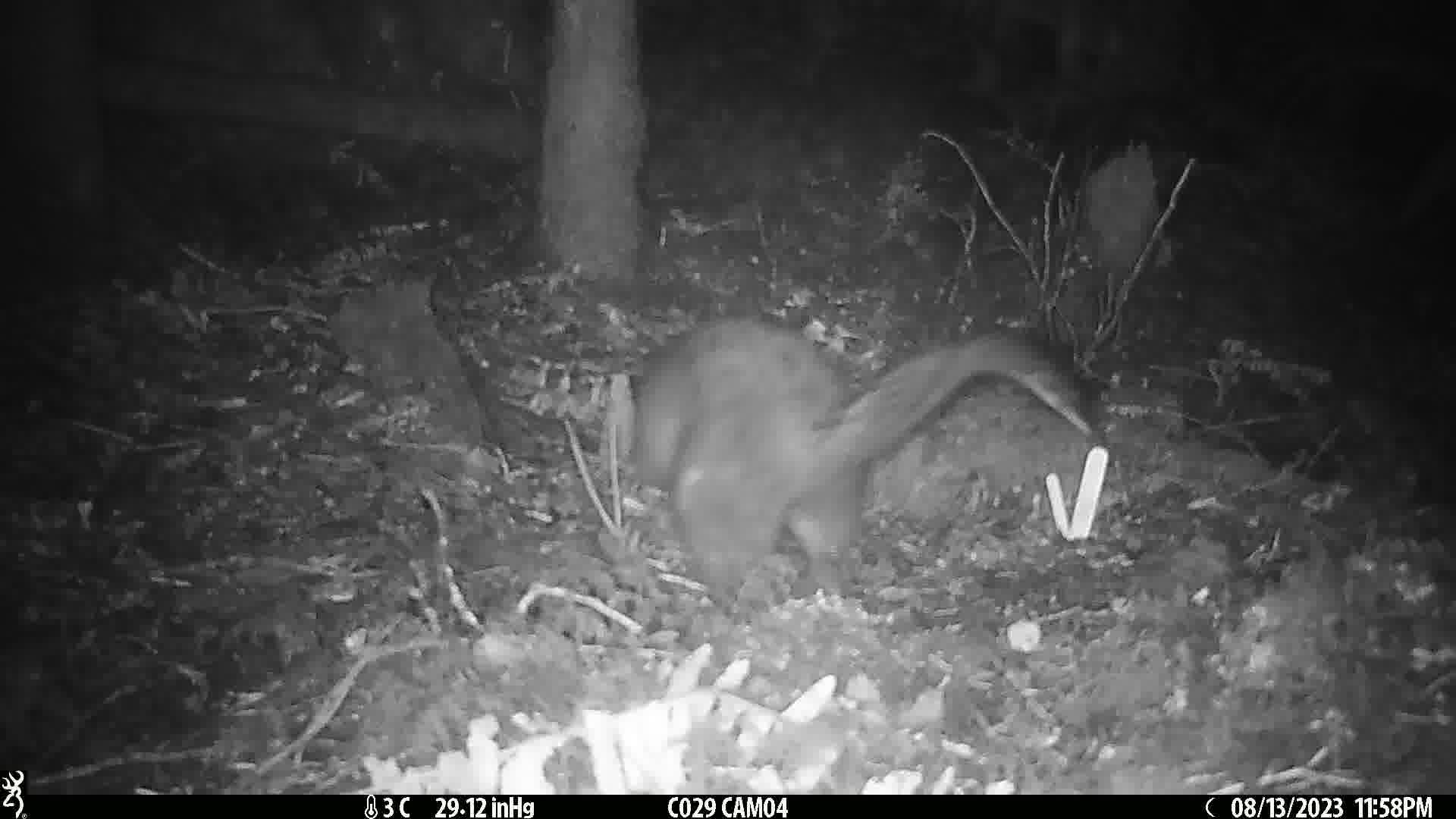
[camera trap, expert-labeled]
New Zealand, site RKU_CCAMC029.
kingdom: Animalia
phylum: Chordata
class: Mammalia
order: Diprotodontia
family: Phalangeridae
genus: Trichosurus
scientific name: Trichosurus vulpecula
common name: common brushtail possum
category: possum